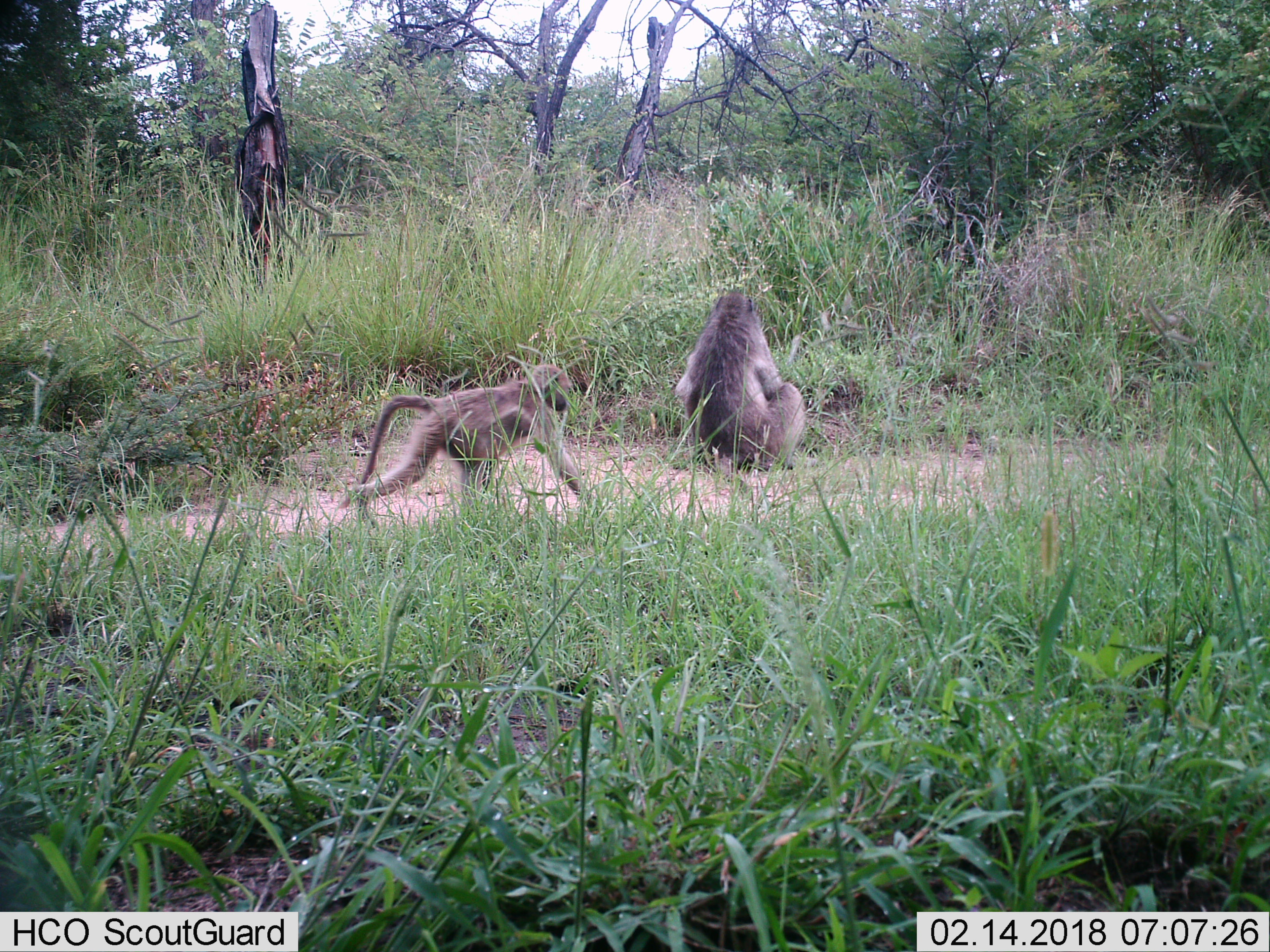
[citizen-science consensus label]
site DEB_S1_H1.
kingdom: Animalia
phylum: Chordata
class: Mammalia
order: Primates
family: Cercopithecidae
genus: Papio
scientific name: Papio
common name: baboon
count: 2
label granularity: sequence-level